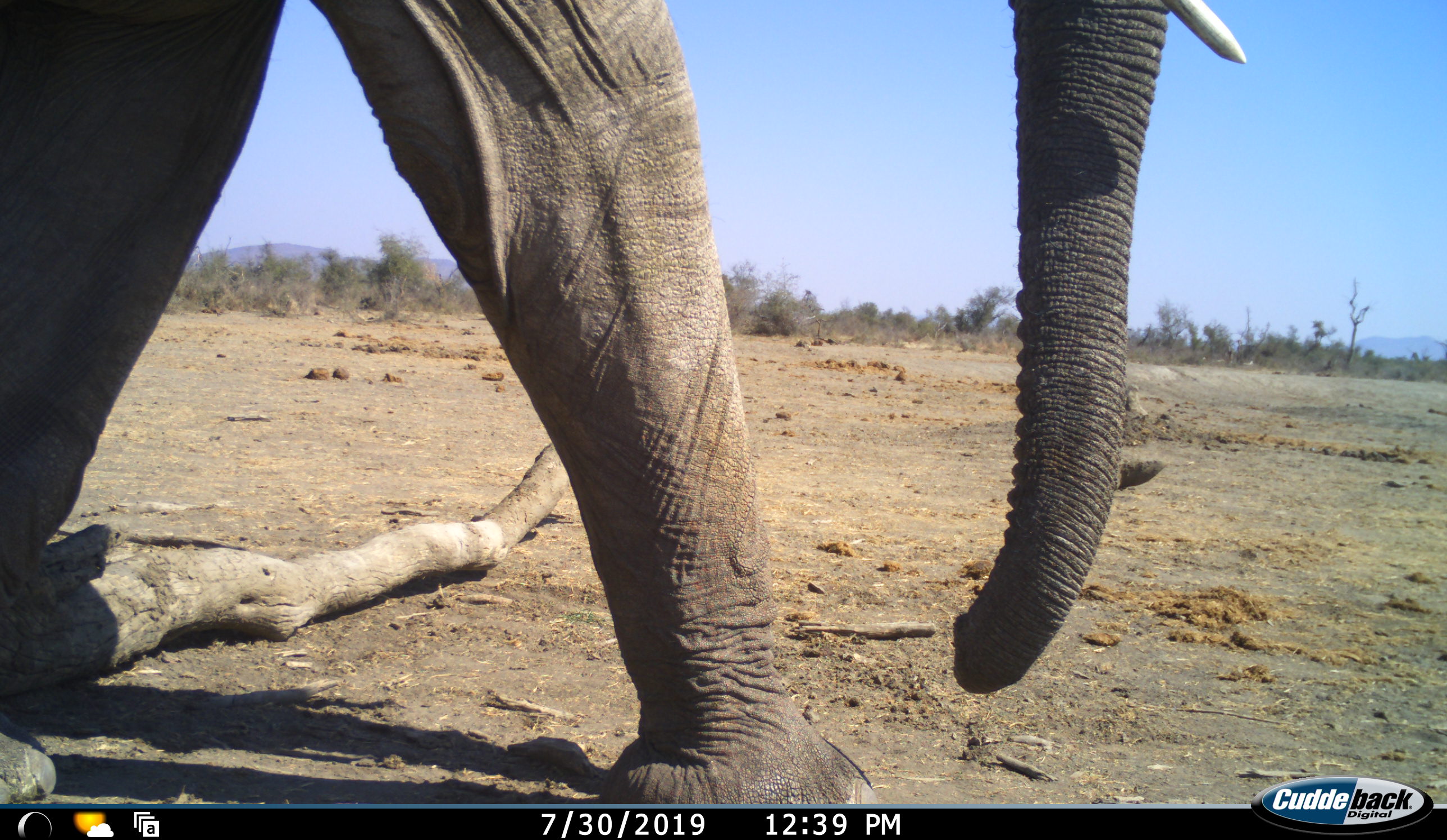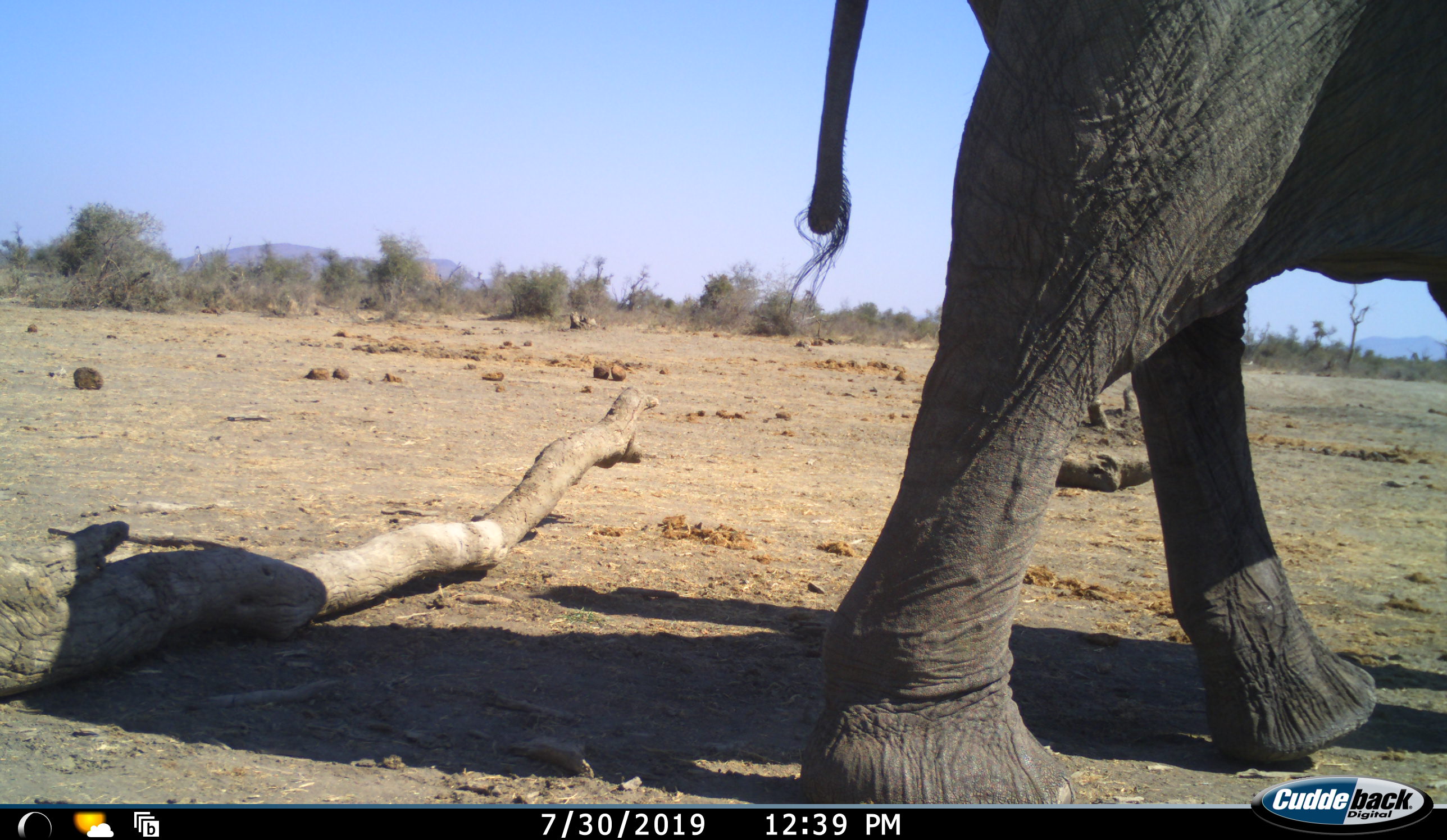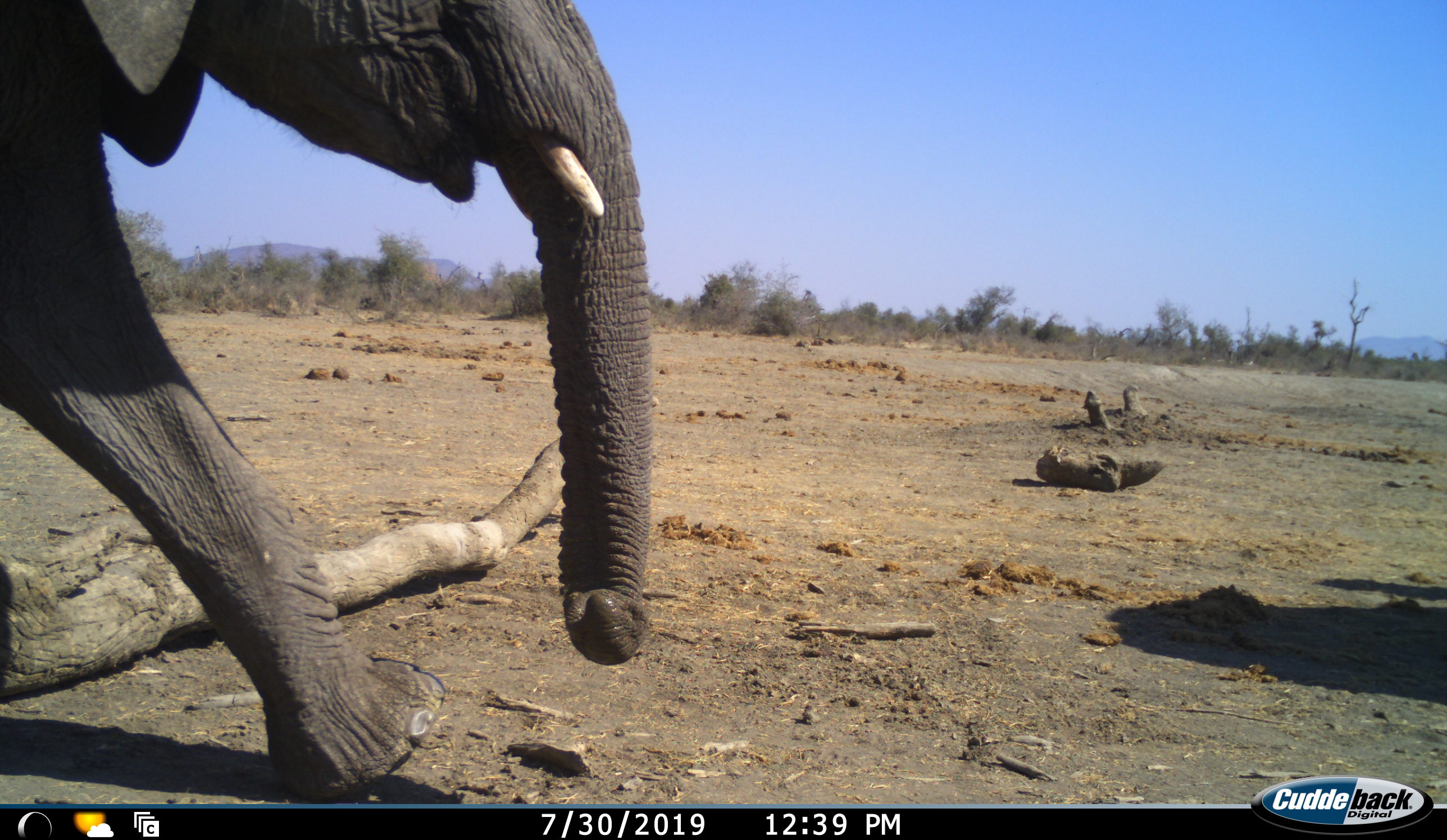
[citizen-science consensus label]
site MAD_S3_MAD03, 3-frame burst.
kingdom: Animalia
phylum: Chordata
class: Mammalia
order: Proboscidea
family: Elephantidae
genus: Loxodonta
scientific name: Loxodonta africana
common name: african bush elephant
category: elephant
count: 1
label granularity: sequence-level